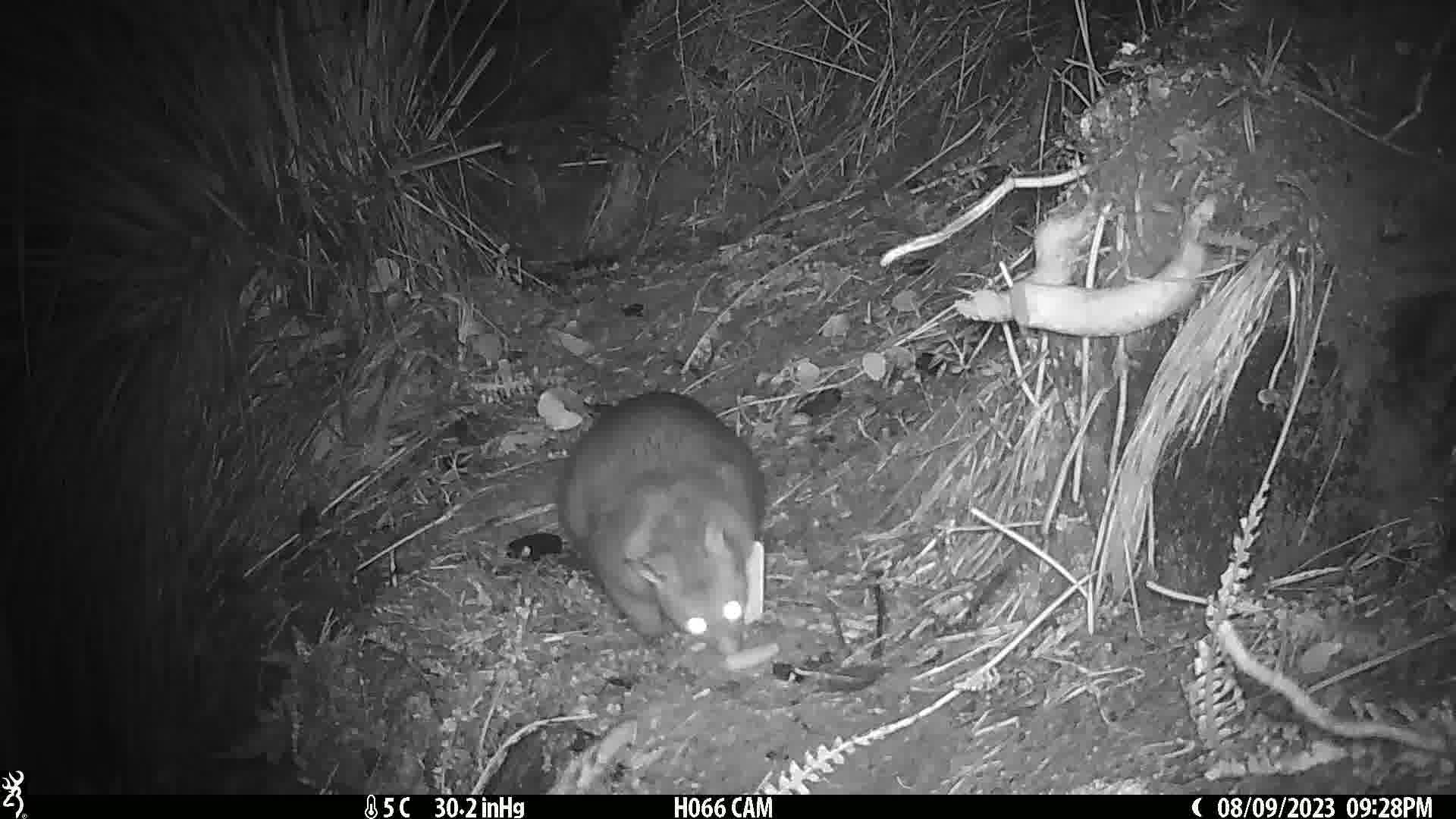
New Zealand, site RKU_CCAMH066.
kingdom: Animalia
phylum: Chordata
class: Mammalia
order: Diprotodontia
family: Phalangeridae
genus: Trichosurus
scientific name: Trichosurus vulpecula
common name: common brushtail possum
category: possum